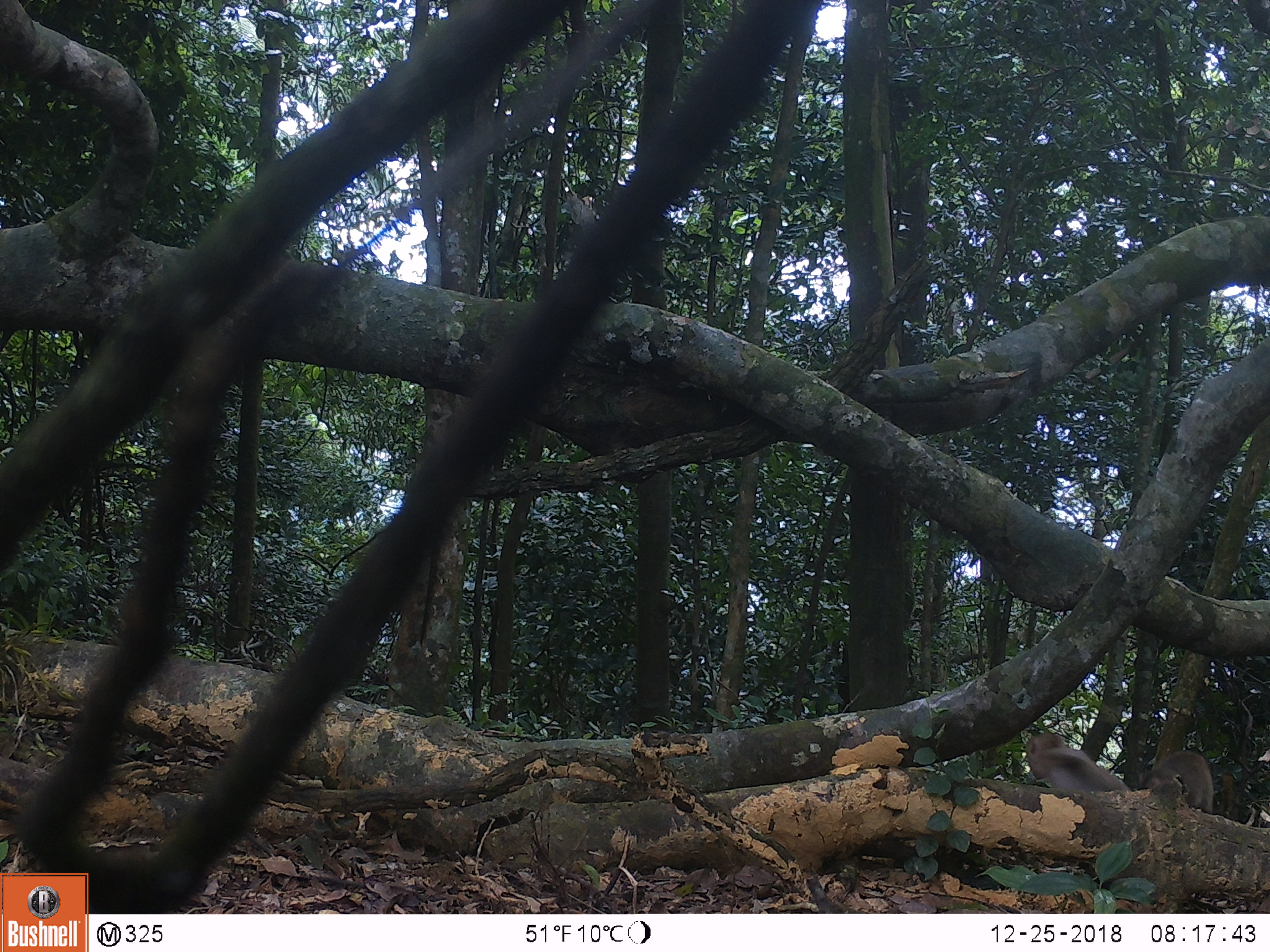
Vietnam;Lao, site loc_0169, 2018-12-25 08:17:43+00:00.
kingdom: Animalia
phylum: Chordata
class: Mammalia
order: Primates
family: Cercopithecidae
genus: Macaca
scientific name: Macaca nemestrina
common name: pig-tailed macaque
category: pig tailed macaque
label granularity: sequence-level